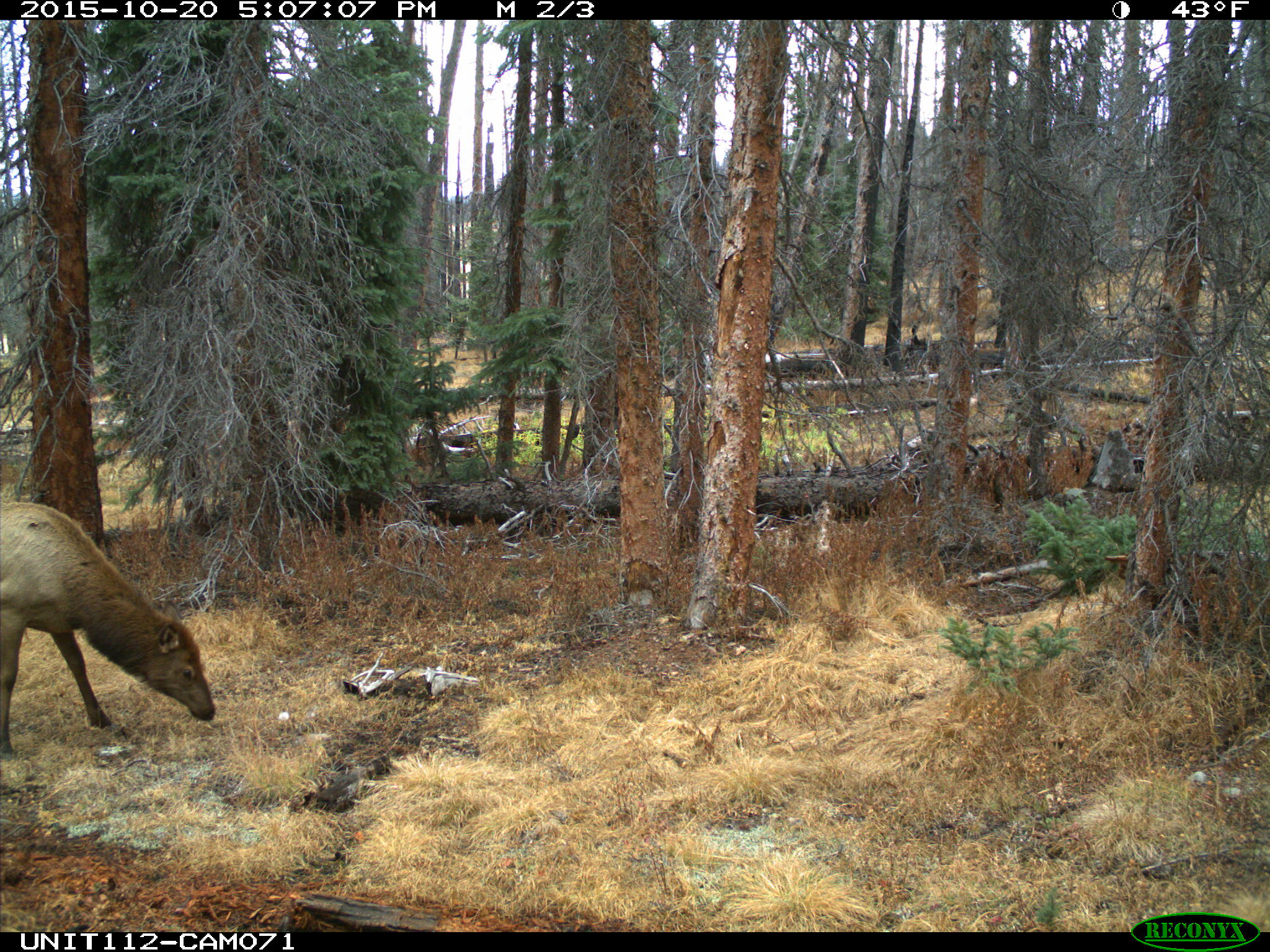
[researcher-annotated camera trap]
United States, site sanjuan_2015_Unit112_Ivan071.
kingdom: Animalia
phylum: Chordata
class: Mammalia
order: Artiodactyla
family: Cervidae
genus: Cervus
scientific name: Cervus elaphus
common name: red deer